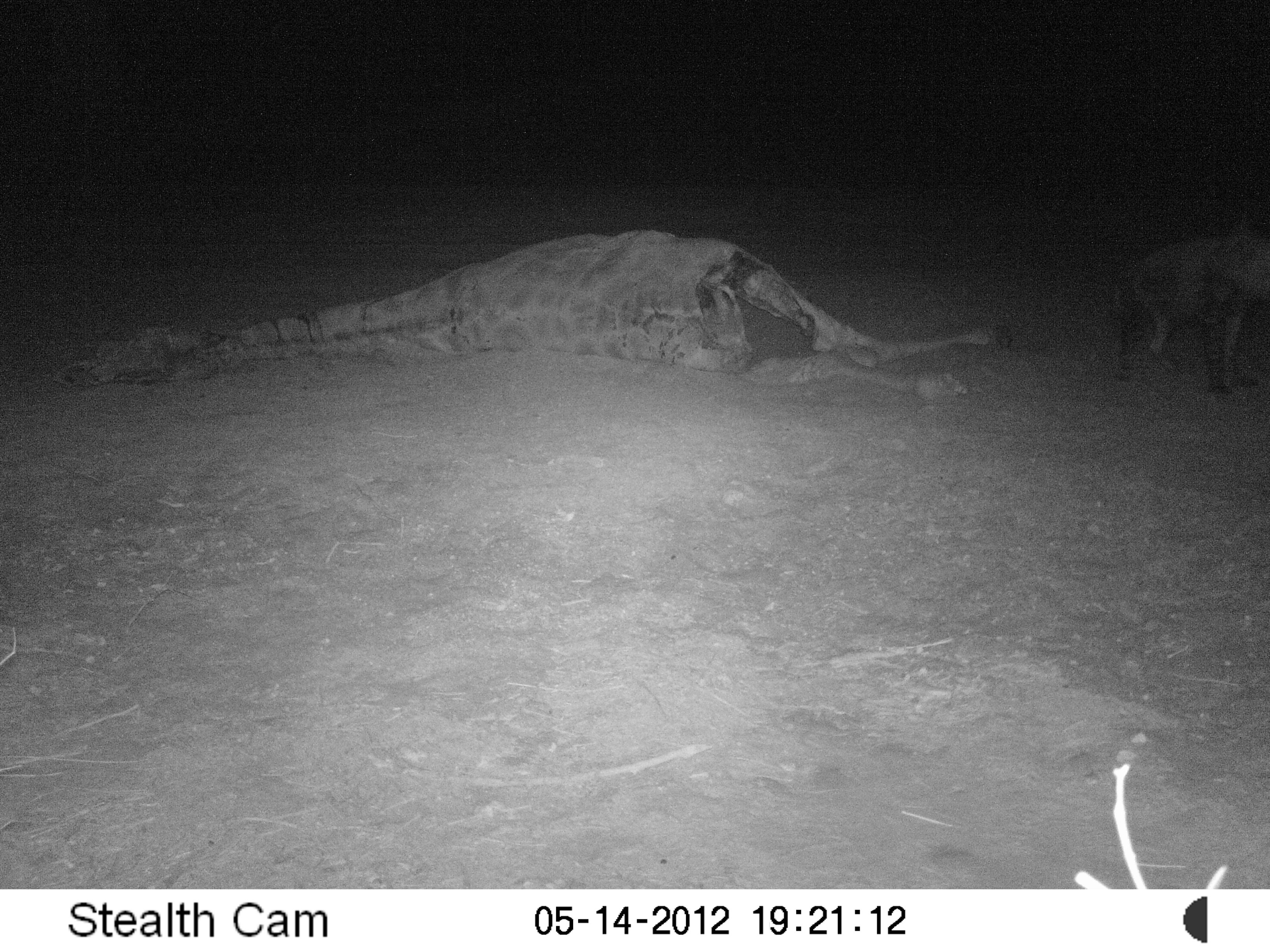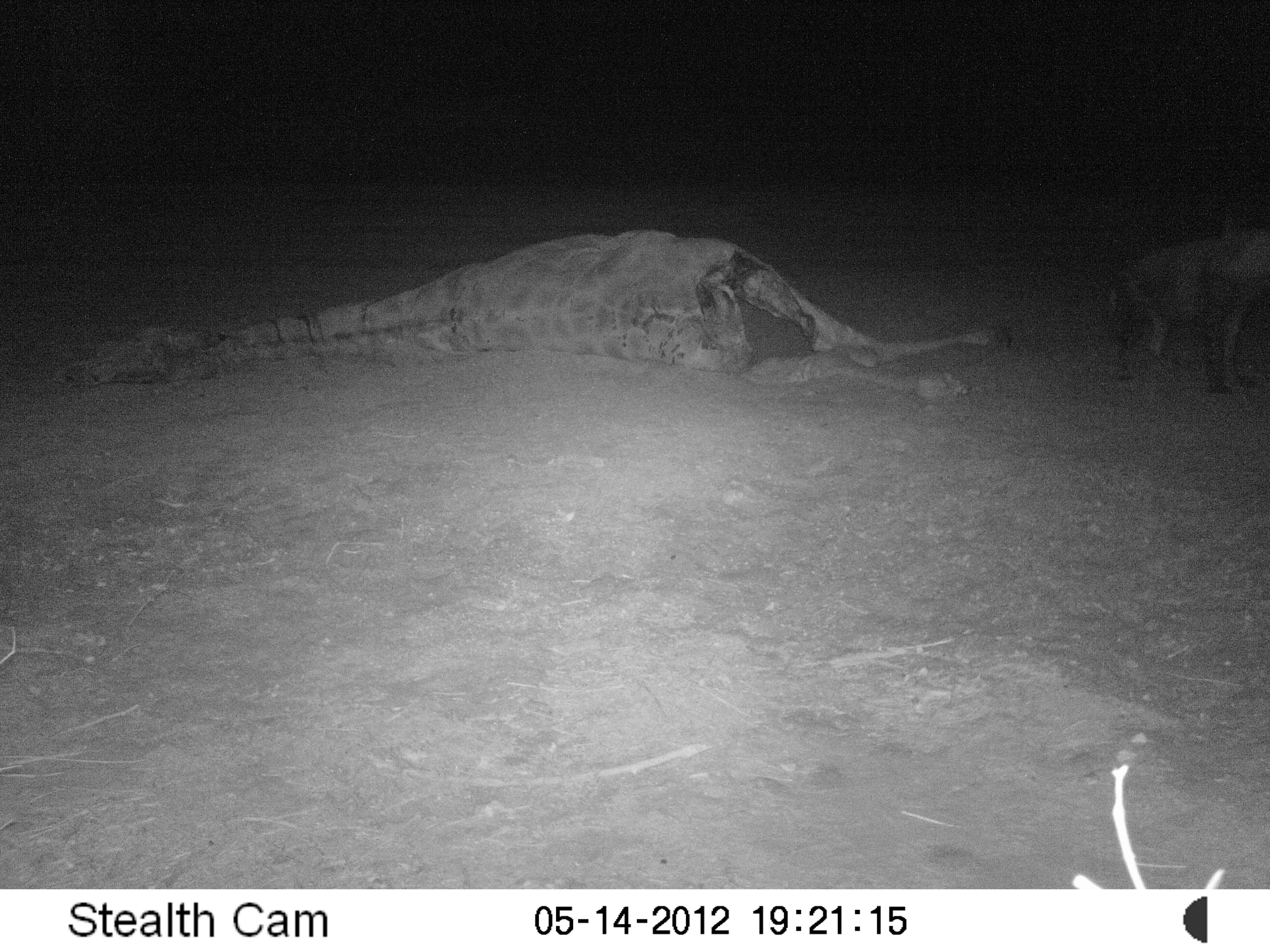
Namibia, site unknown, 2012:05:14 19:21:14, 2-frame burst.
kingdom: Animalia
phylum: Chordata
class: Mammalia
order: Carnivora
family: Hyaenidae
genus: Parahyaena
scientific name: Parahyaena brunnea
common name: brown hyena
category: hyaena brunnea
Hyaena brunnea (brown hyena) (Parahyaena brunnea).